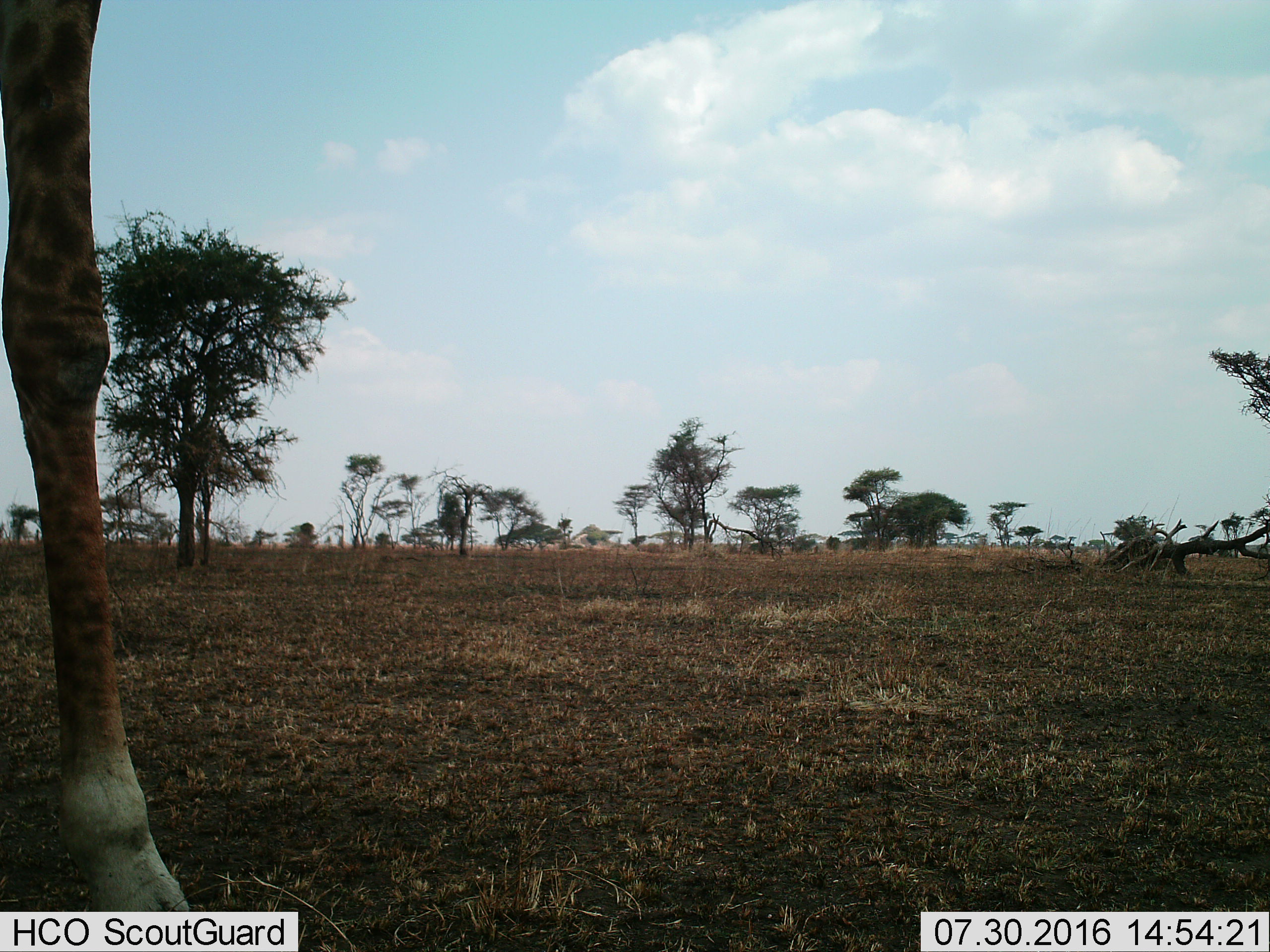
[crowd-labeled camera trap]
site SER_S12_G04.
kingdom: Animalia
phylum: Chordata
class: Mammalia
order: Artiodactyla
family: Giraffidae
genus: Giraffa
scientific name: Giraffa camelopardalis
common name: giraffe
Giraffe (Giraffa camelopardalis), count 1. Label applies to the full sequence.